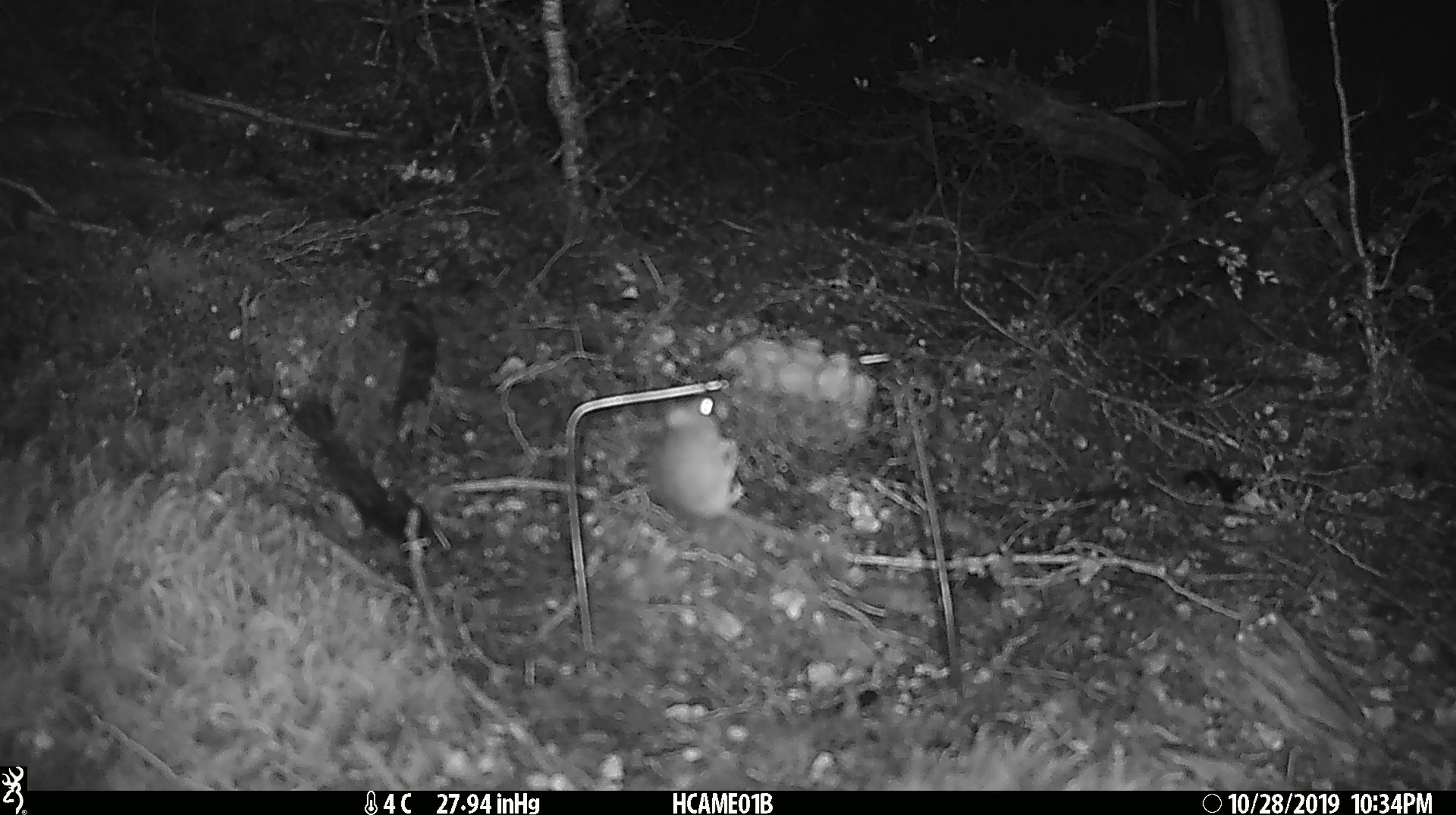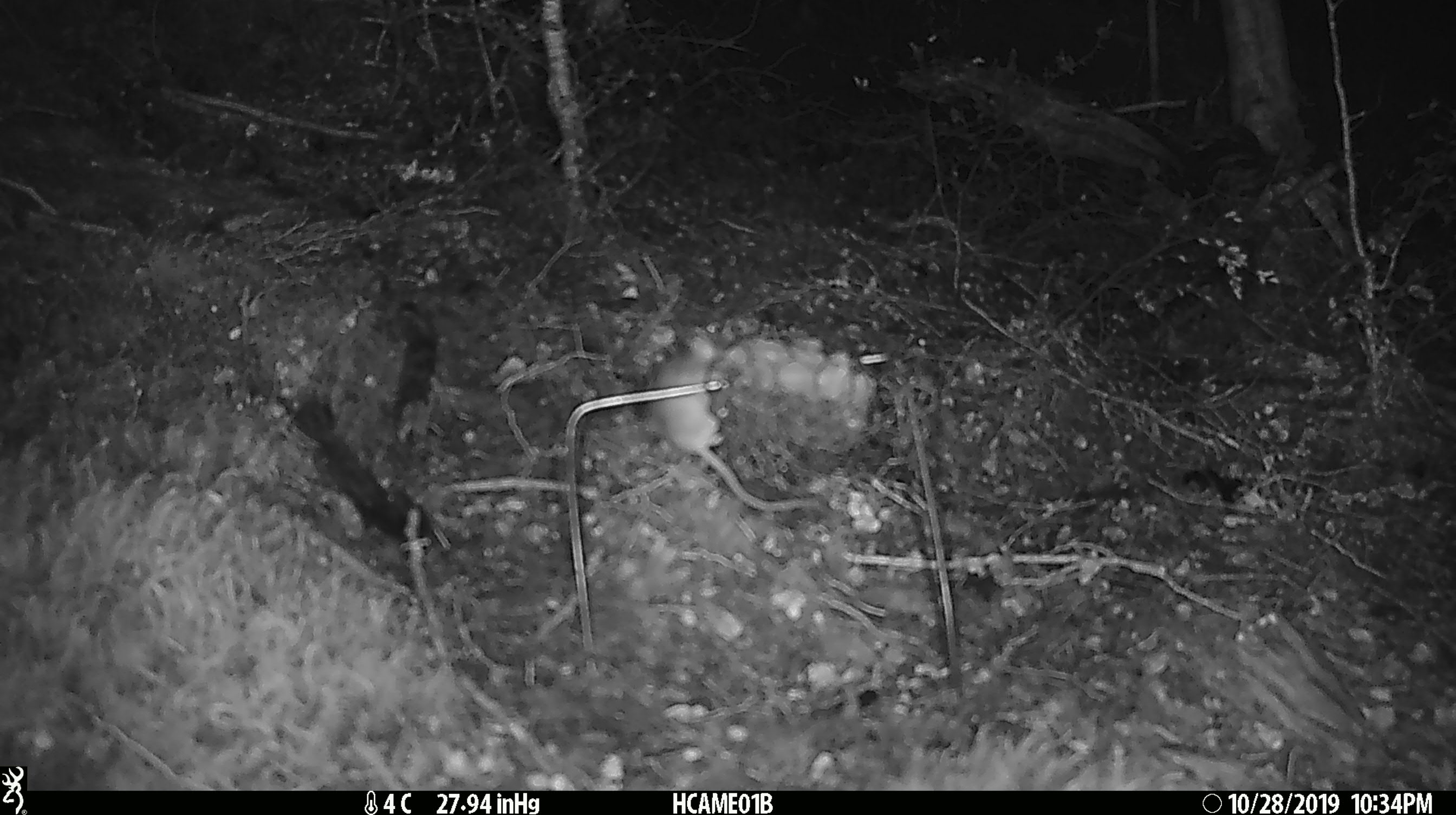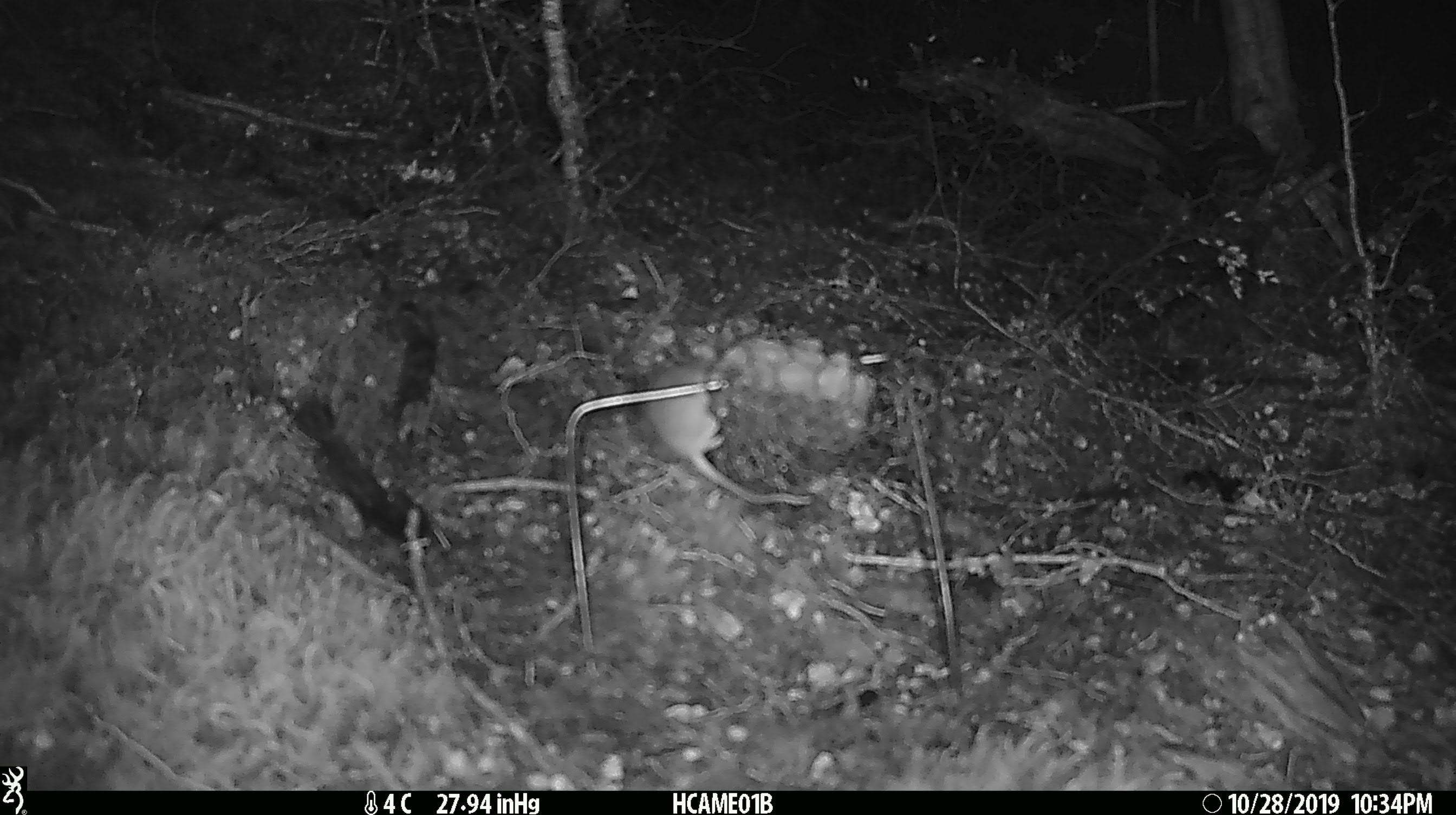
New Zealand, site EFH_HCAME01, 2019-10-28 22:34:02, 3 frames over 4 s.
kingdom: Animalia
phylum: Chordata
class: Mammalia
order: Rodentia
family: Muridae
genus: Mus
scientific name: Mus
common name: mouse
Mouse (Mus).